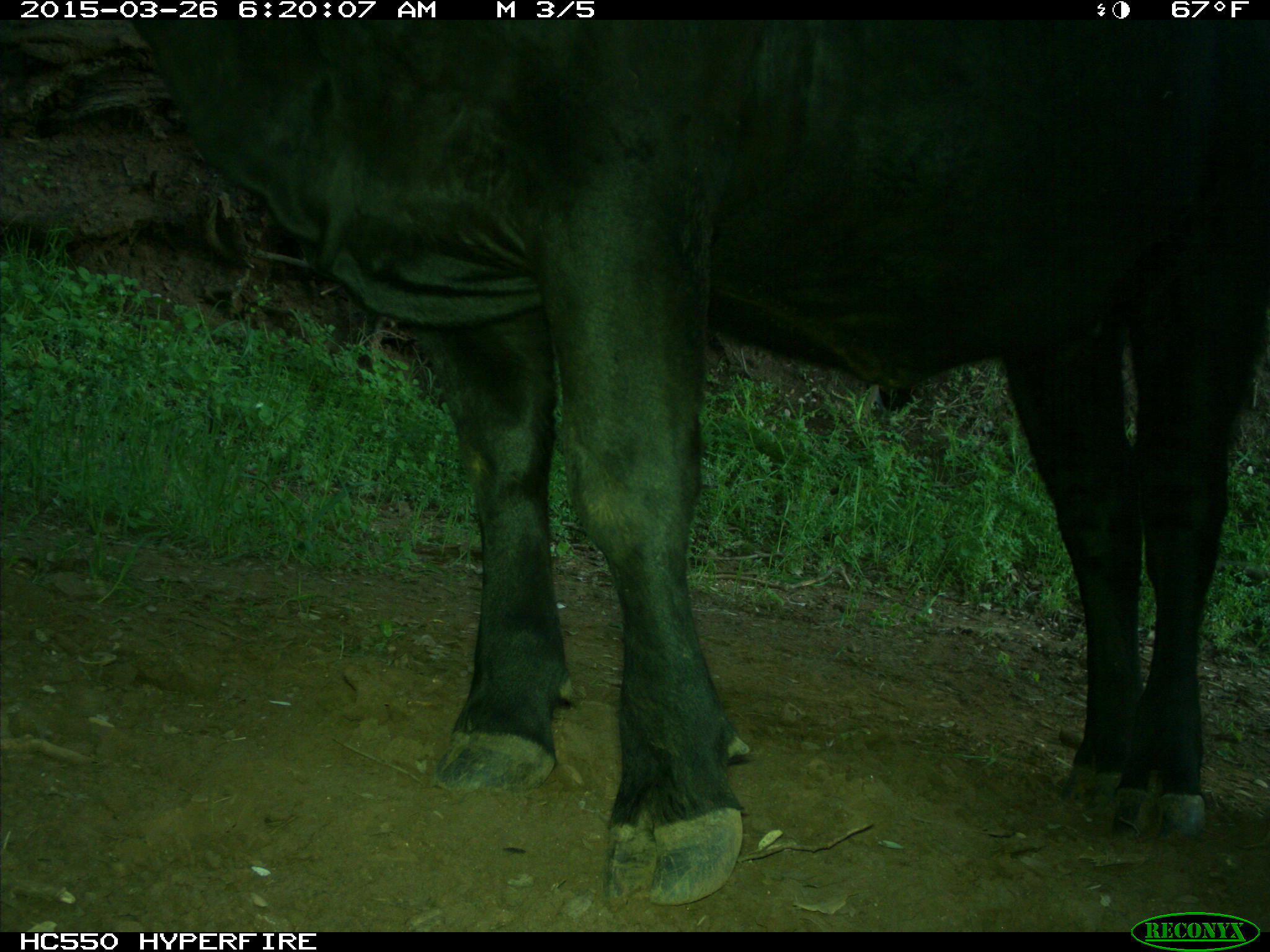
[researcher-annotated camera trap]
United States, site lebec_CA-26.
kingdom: Animalia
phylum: Chordata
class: Mammalia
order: Artiodactyla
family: Bovidae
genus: Bos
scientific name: Bos taurus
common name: domestic cow